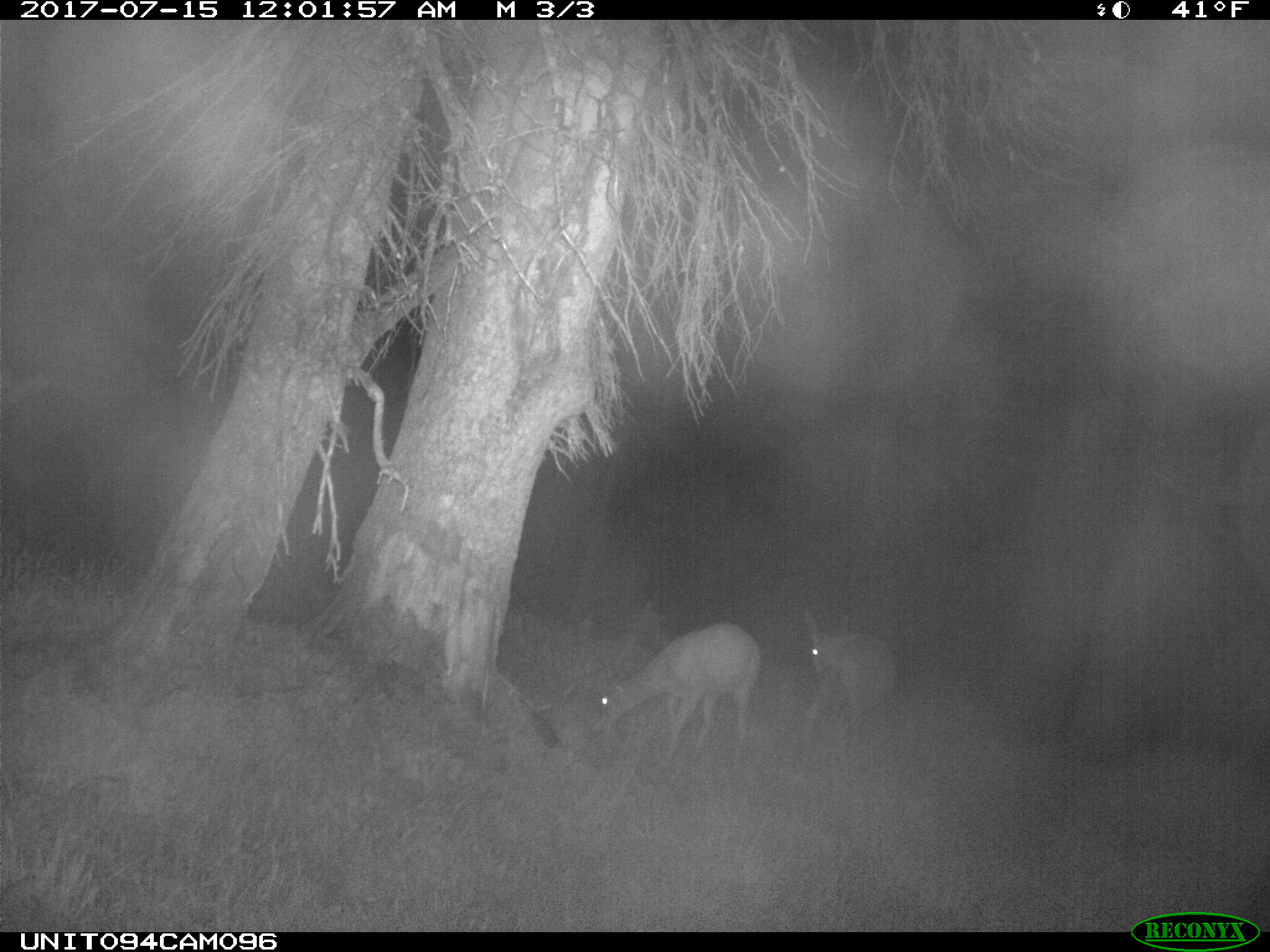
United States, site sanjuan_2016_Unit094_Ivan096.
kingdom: Animalia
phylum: Chordata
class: Mammalia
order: Artiodactyla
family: Cervidae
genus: Odocoileus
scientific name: Odocoileus hemionus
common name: mule deer